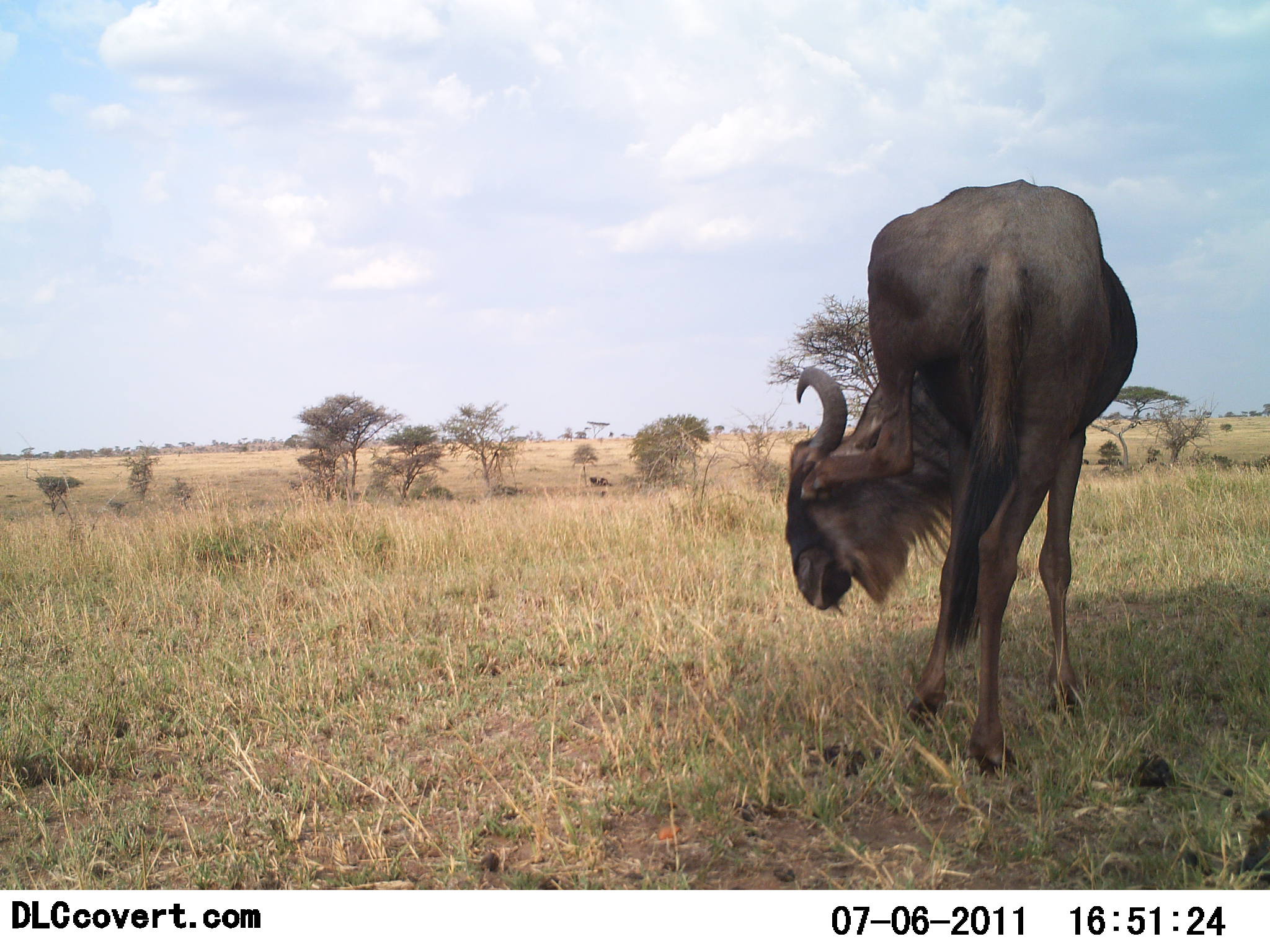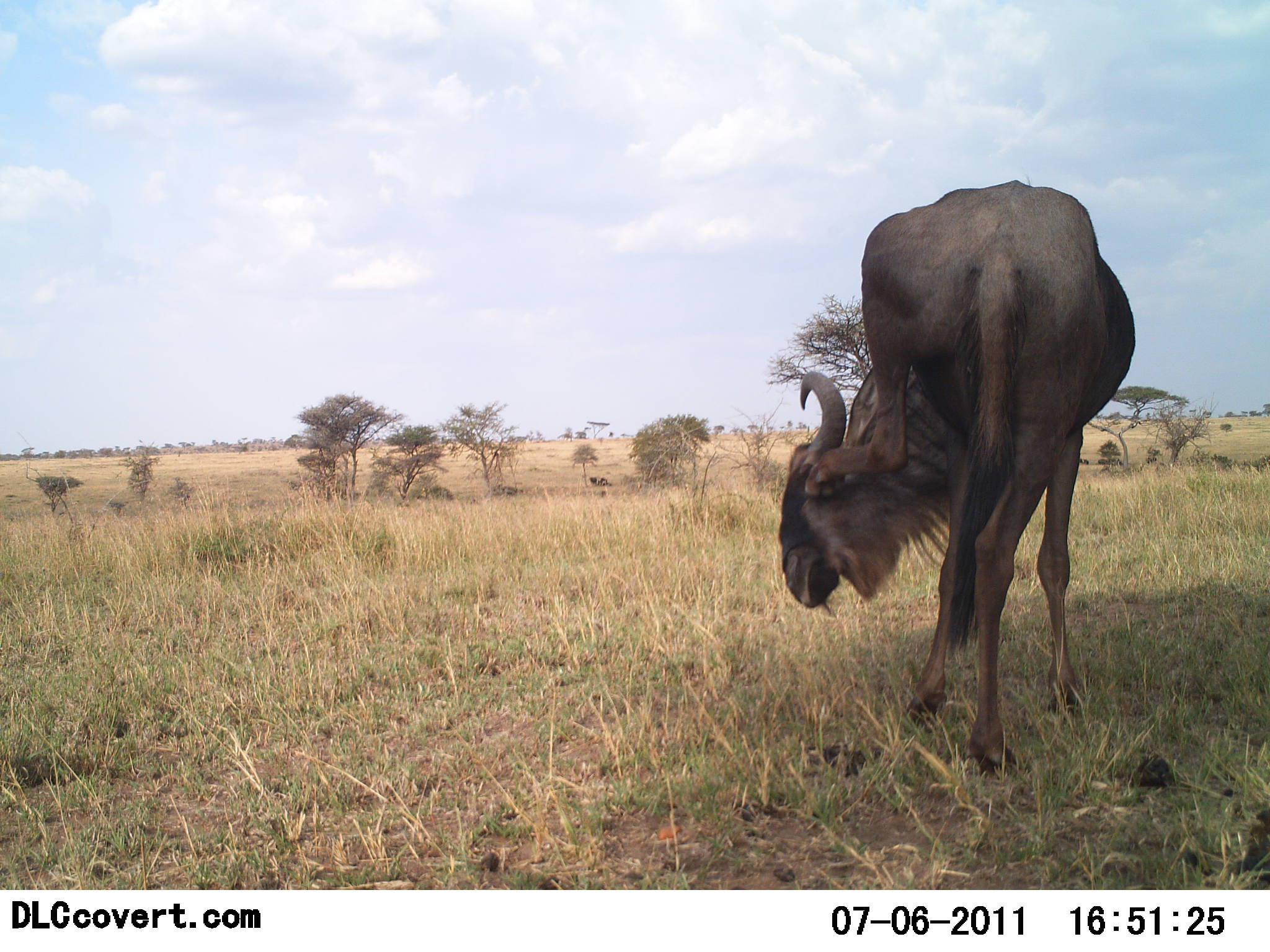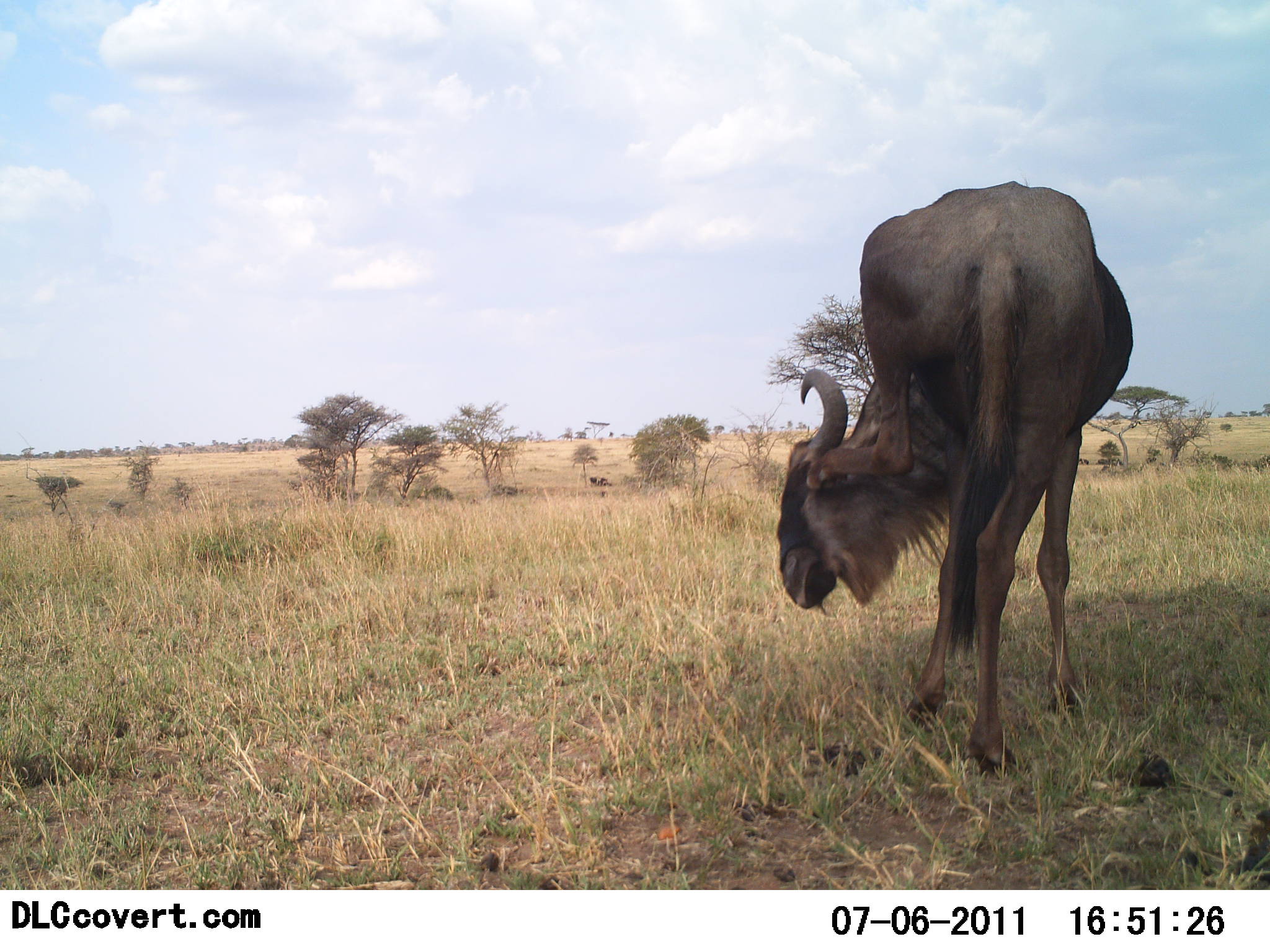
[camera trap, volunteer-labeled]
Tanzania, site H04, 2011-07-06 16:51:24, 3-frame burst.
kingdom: Animalia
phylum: Chordata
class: Mammalia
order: Artiodactyla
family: Bovidae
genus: Connochaetes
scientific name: Connochaetes taurinus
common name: blue wildebeest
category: wildebeest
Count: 1.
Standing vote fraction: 83%.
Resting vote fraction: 0%.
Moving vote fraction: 8%.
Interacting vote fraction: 0%.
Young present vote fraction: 0%.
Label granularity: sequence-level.